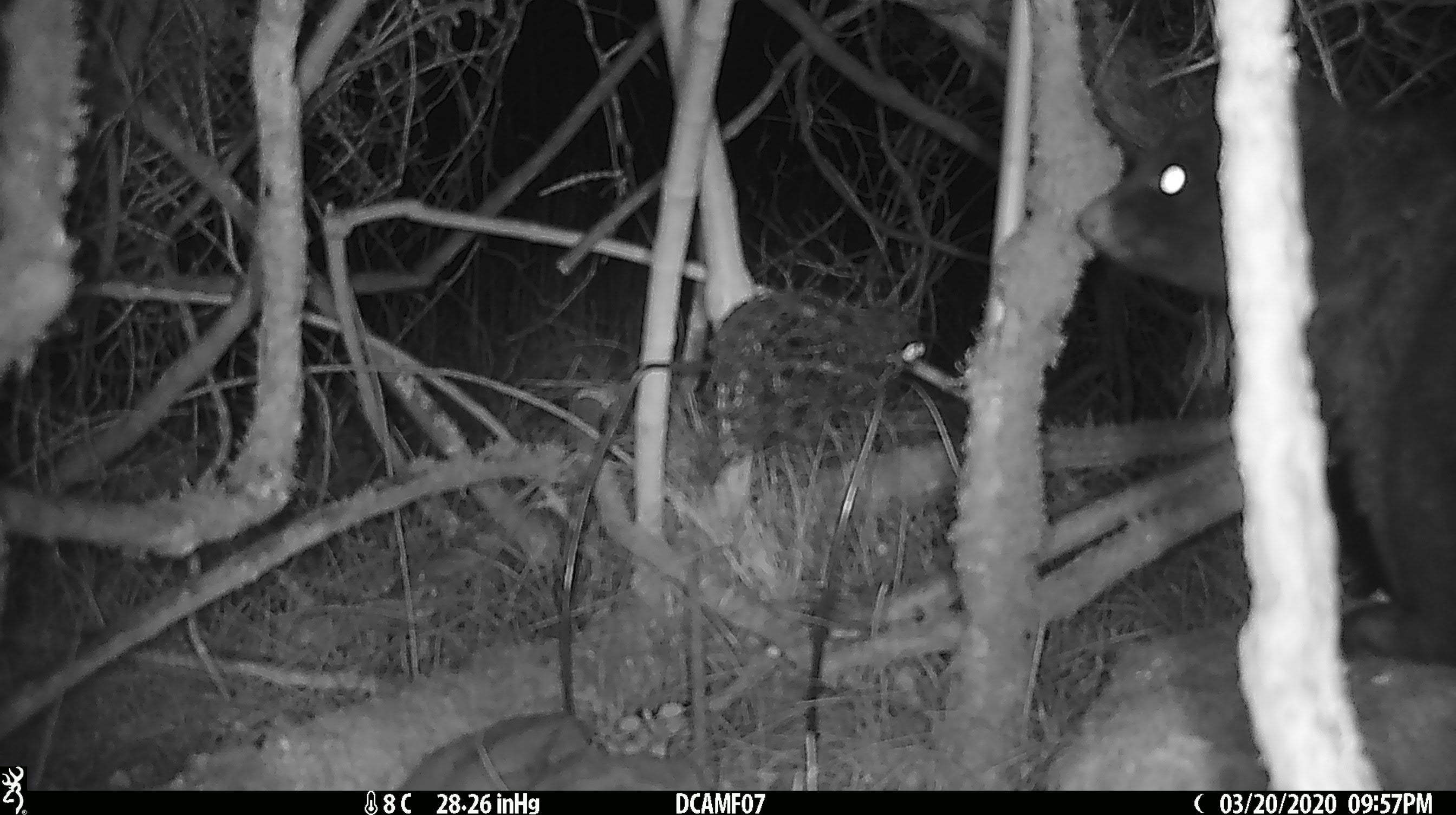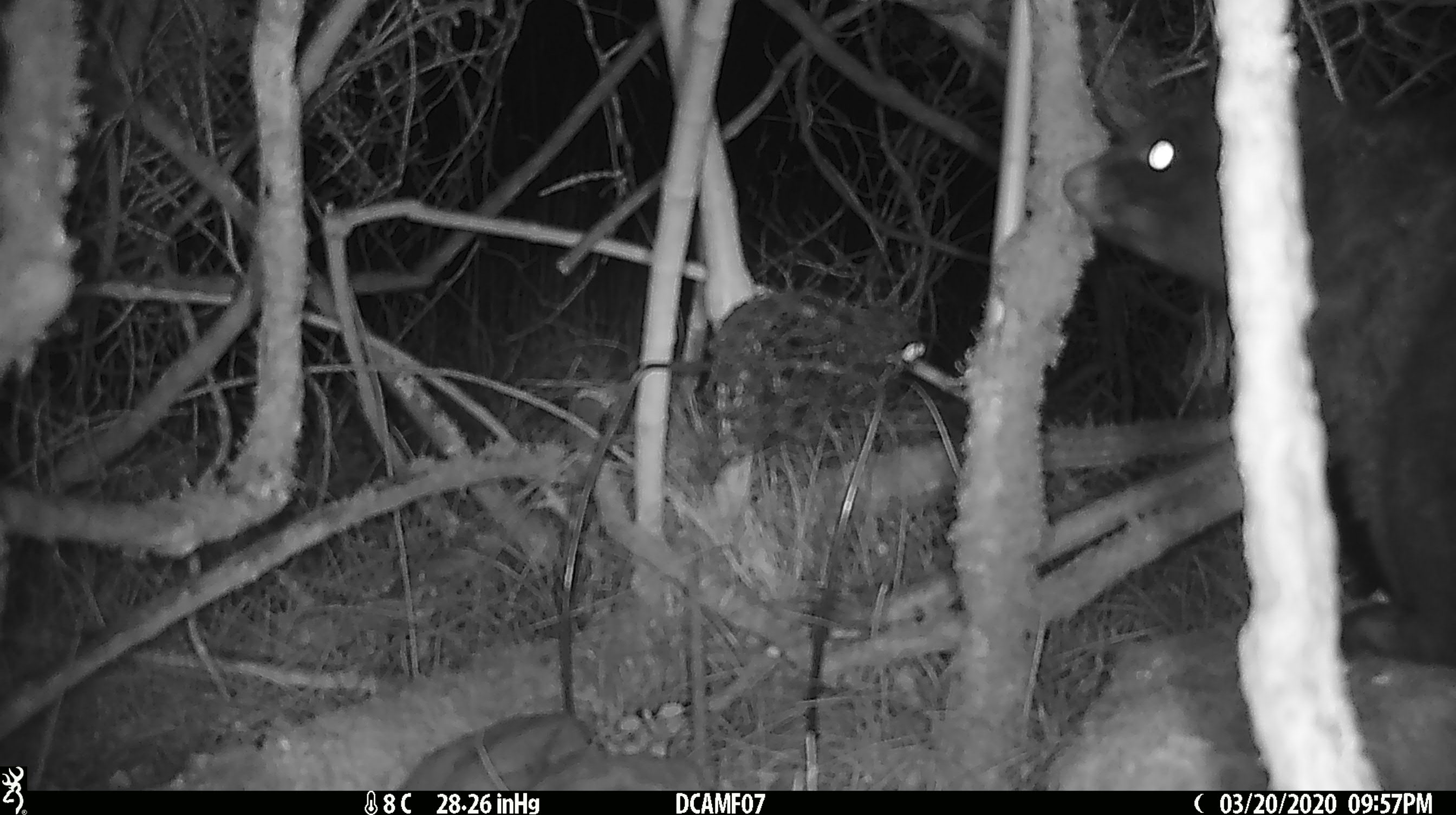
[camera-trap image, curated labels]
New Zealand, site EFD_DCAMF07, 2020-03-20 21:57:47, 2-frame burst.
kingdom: Animalia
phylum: Chordata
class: Mammalia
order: Diprotodontia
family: Phalangeridae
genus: Trichosurus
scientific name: Trichosurus vulpecula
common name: common brushtail possum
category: possum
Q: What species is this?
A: Possum (common brushtail possum) (Trichosurus vulpecula).